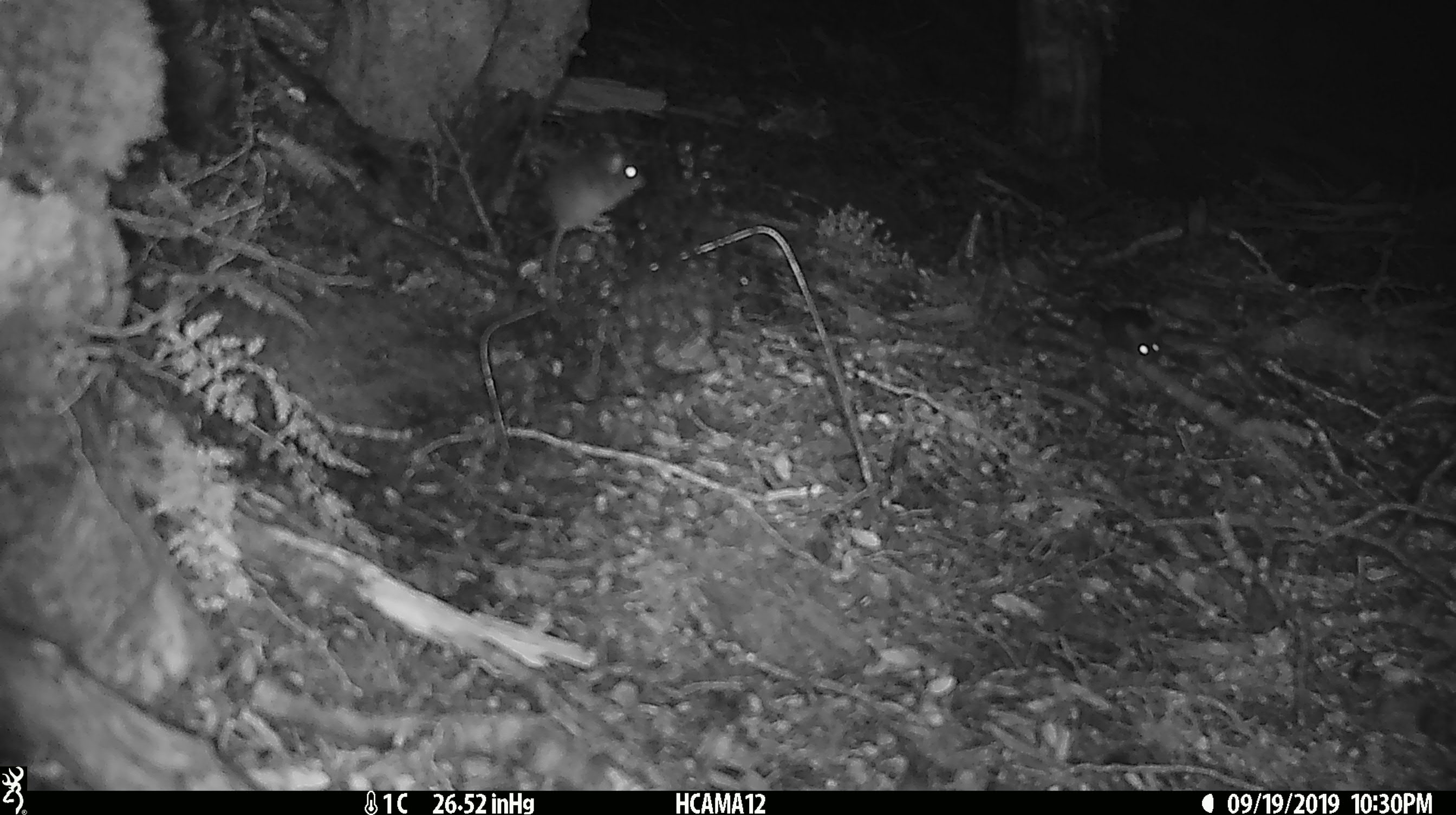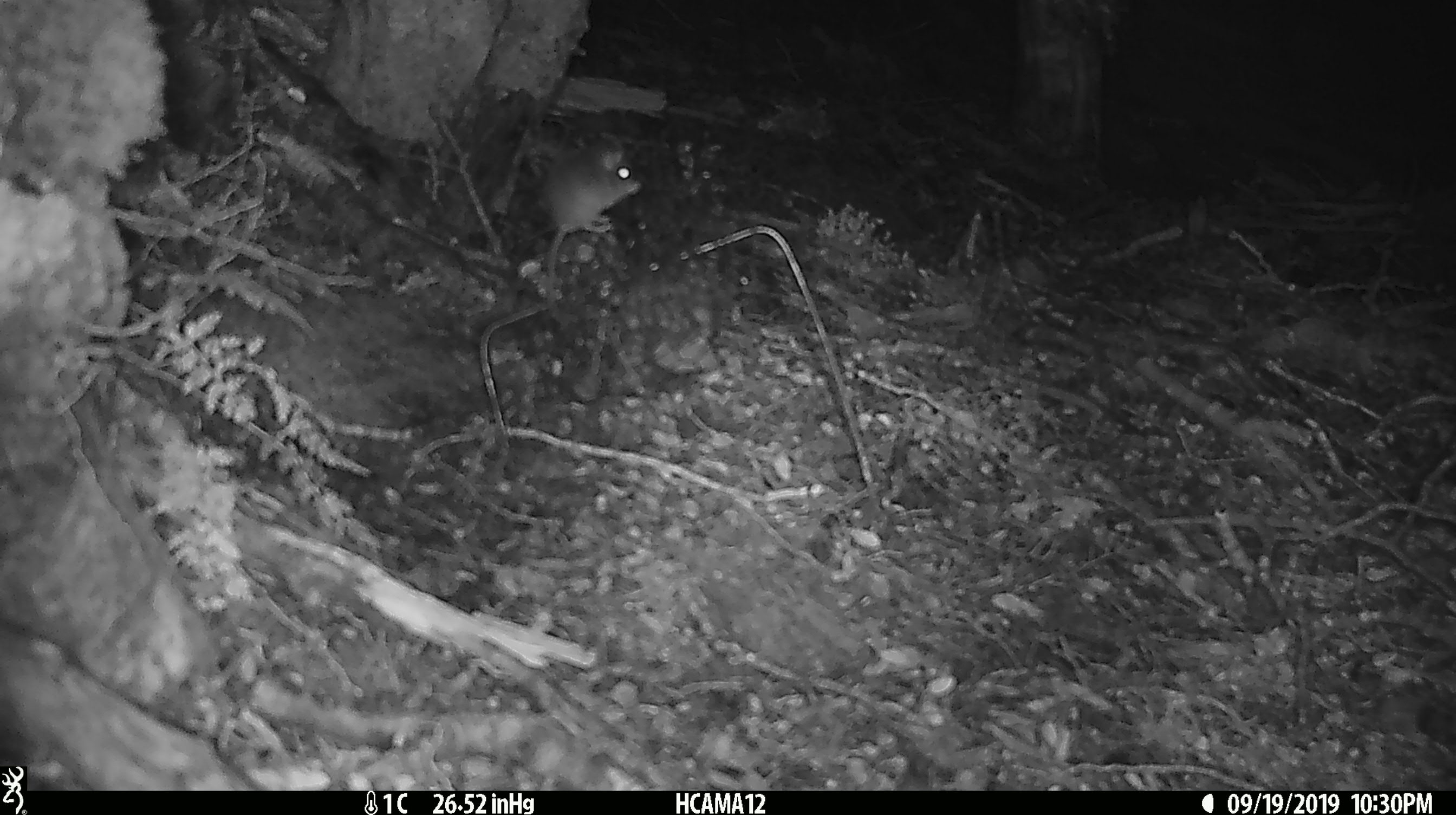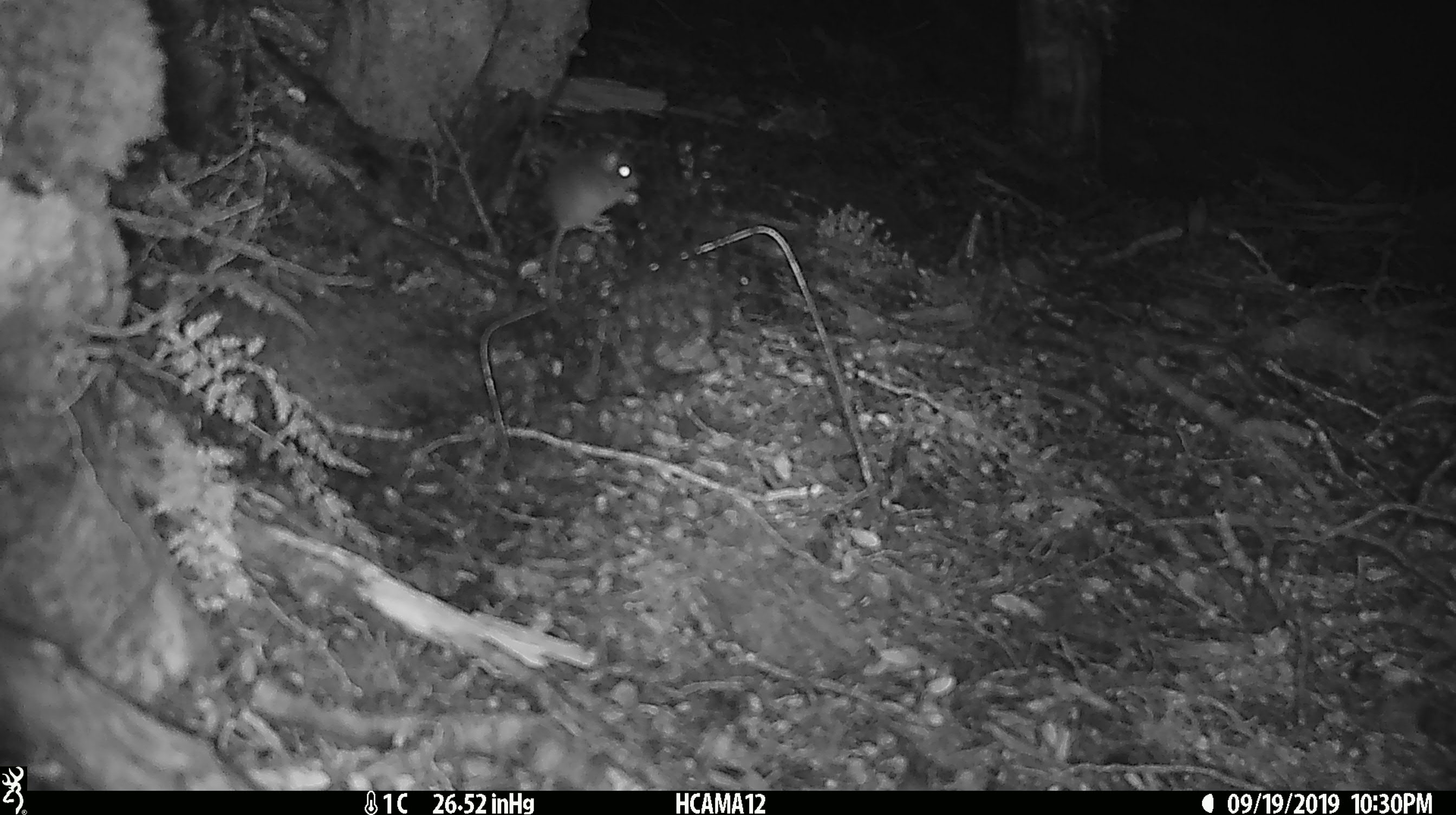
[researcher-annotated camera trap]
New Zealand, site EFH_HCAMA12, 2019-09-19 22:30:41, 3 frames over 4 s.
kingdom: Animalia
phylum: Chordata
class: Mammalia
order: Rodentia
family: Muridae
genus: Mus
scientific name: Mus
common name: mouse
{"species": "mouse (Mus)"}